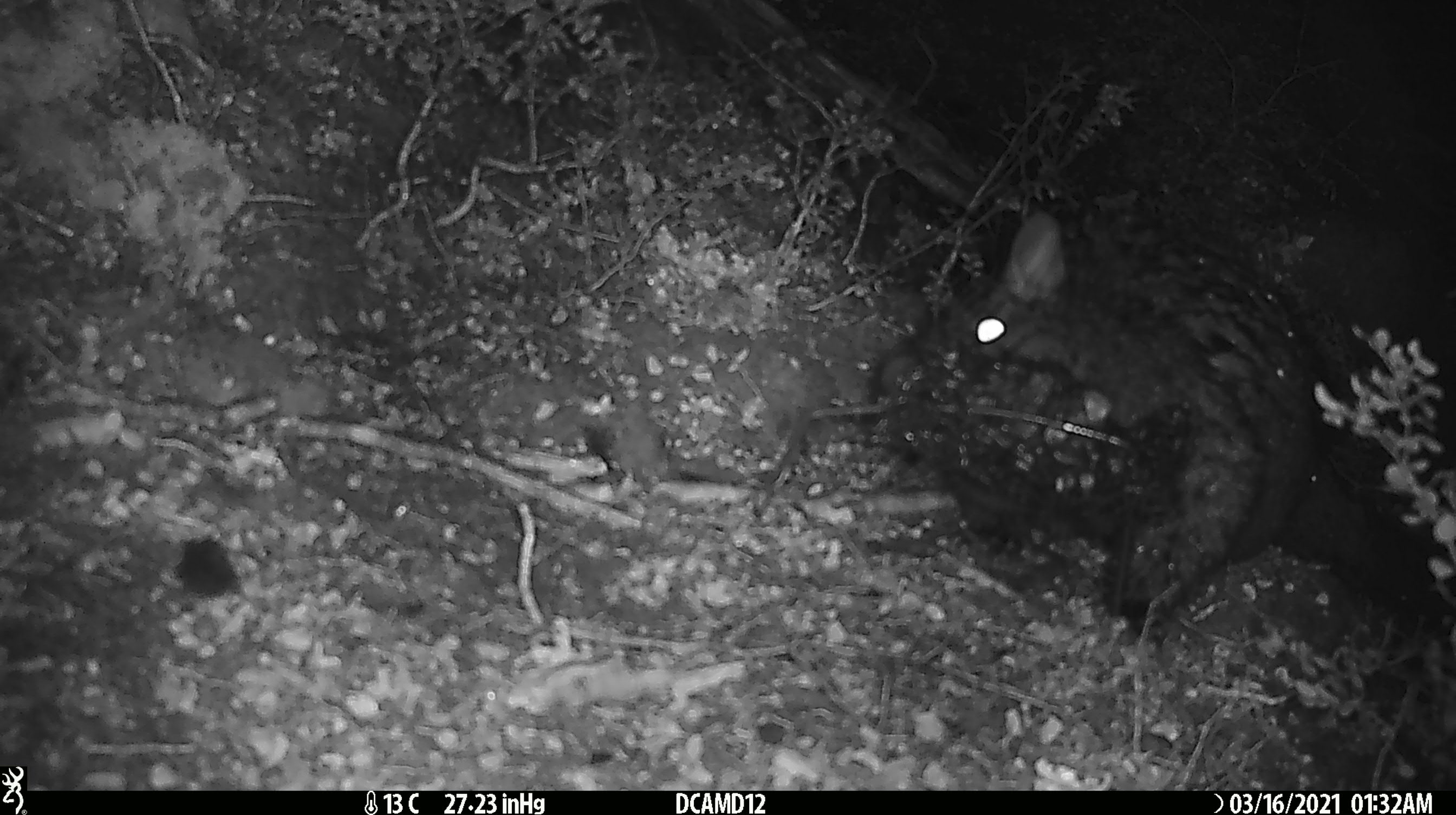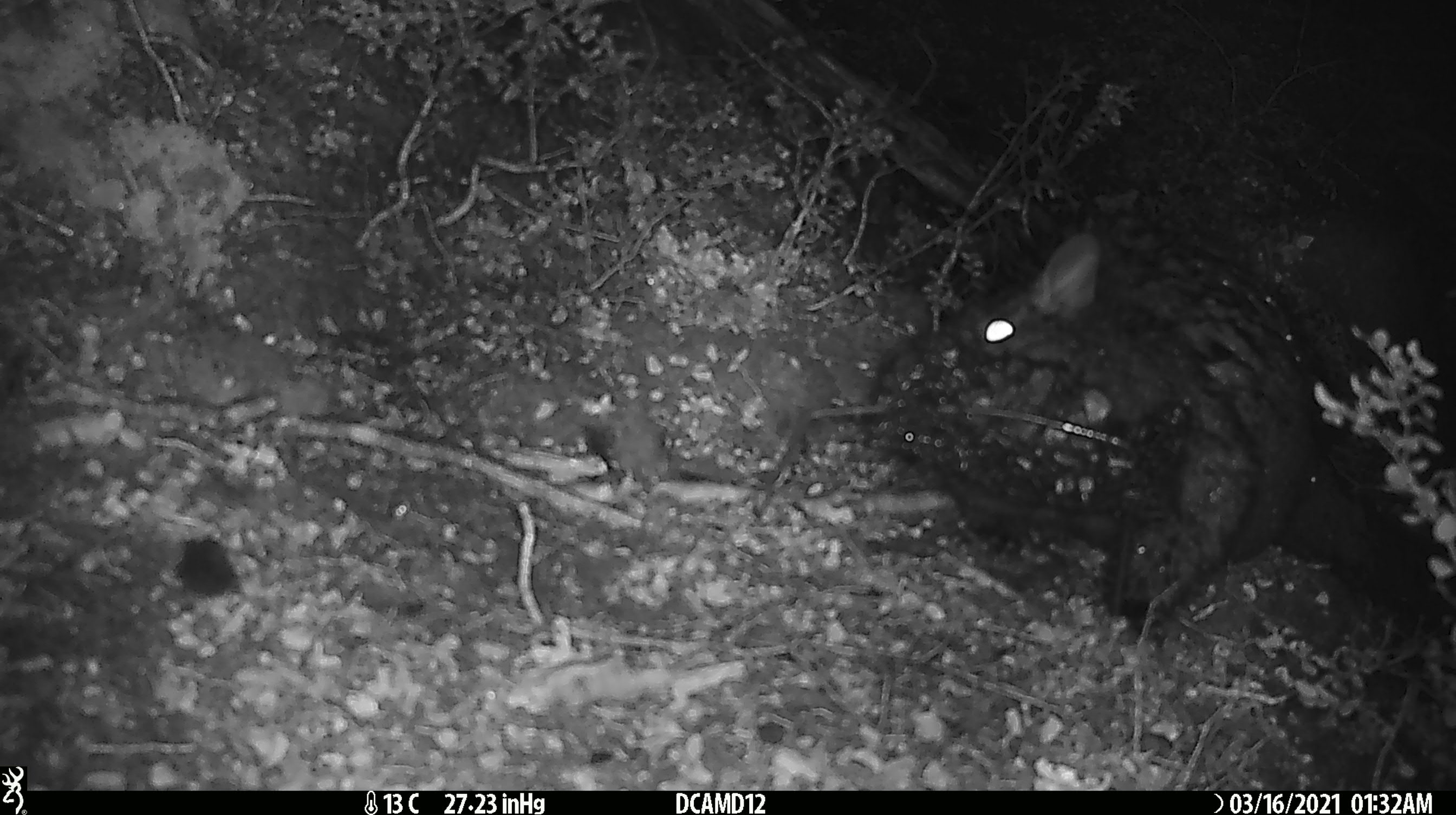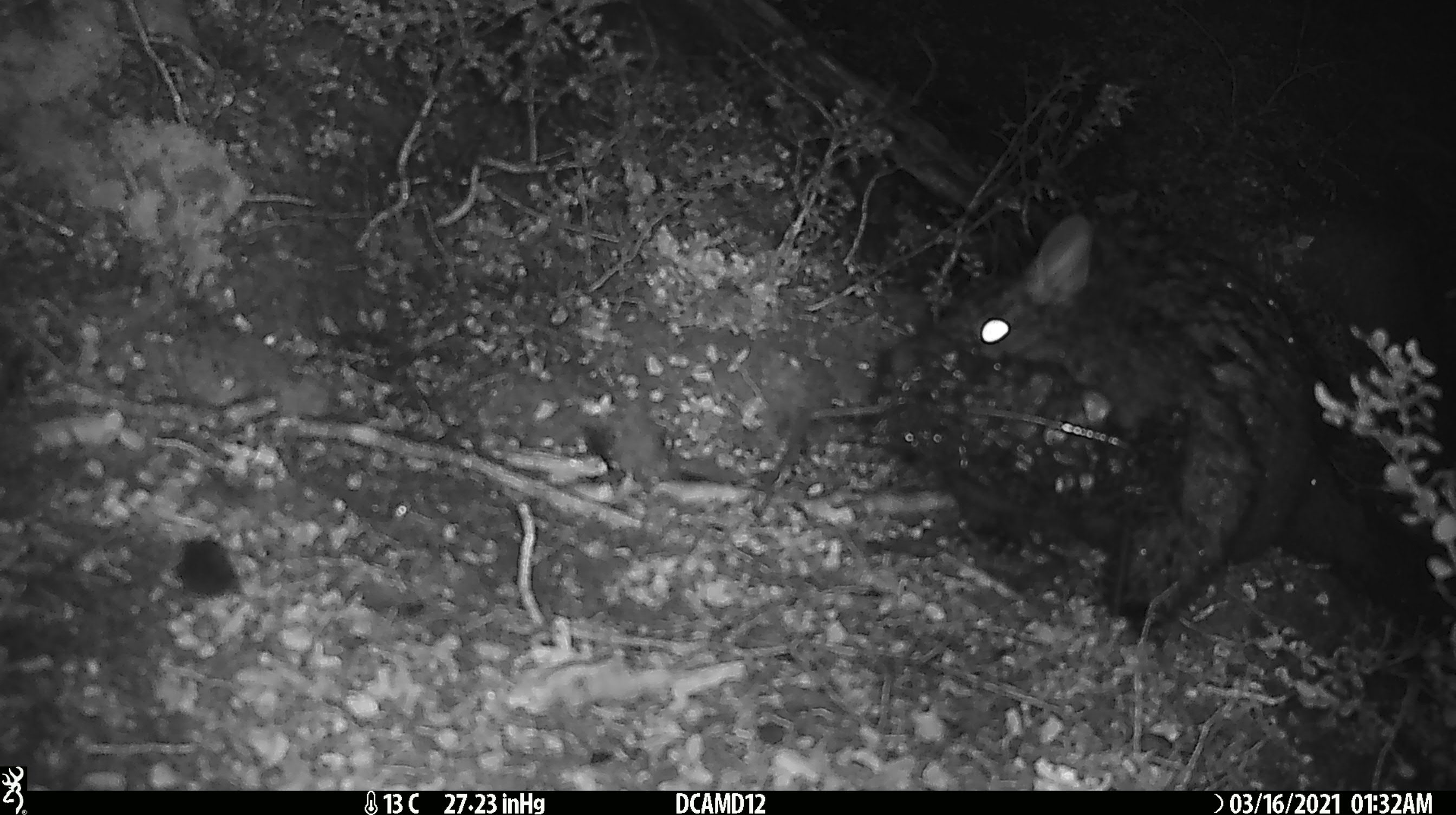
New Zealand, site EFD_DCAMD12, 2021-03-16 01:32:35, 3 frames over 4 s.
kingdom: Animalia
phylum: Chordata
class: Mammalia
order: Diprotodontia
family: Phalangeridae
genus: Trichosurus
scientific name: Trichosurus vulpecula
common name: common brushtail possum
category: possum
Possum (common brushtail possum) (Trichosurus vulpecula).